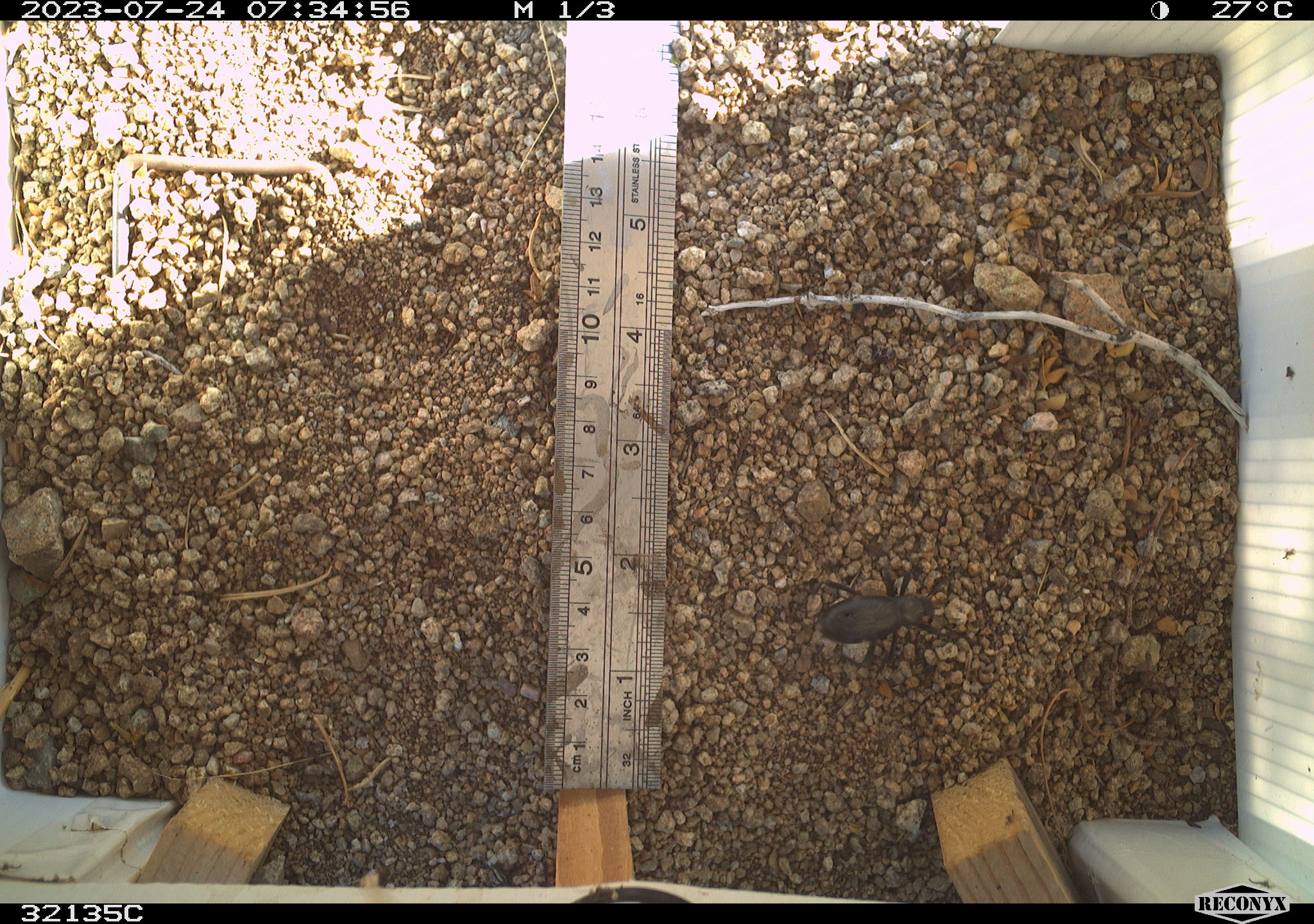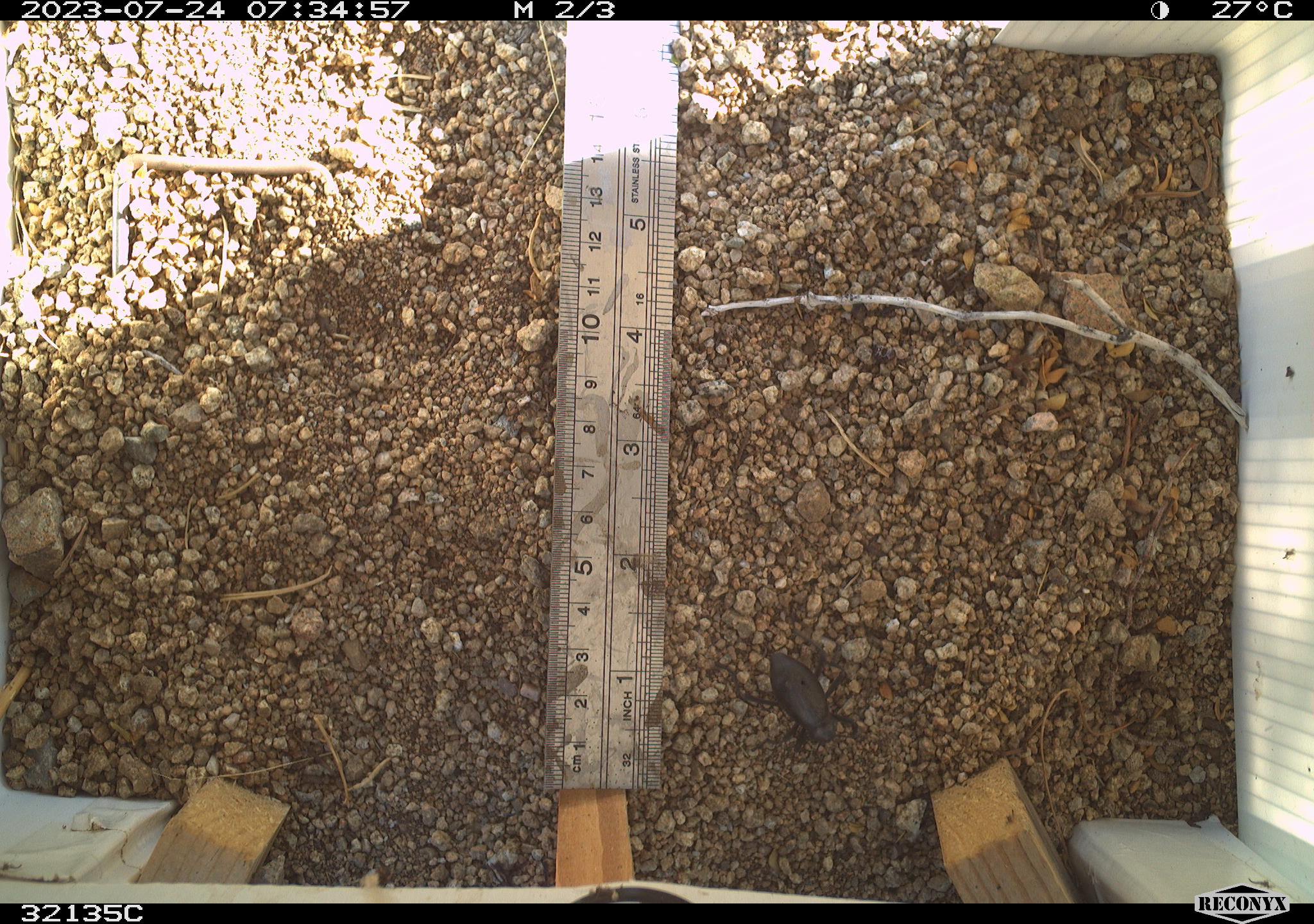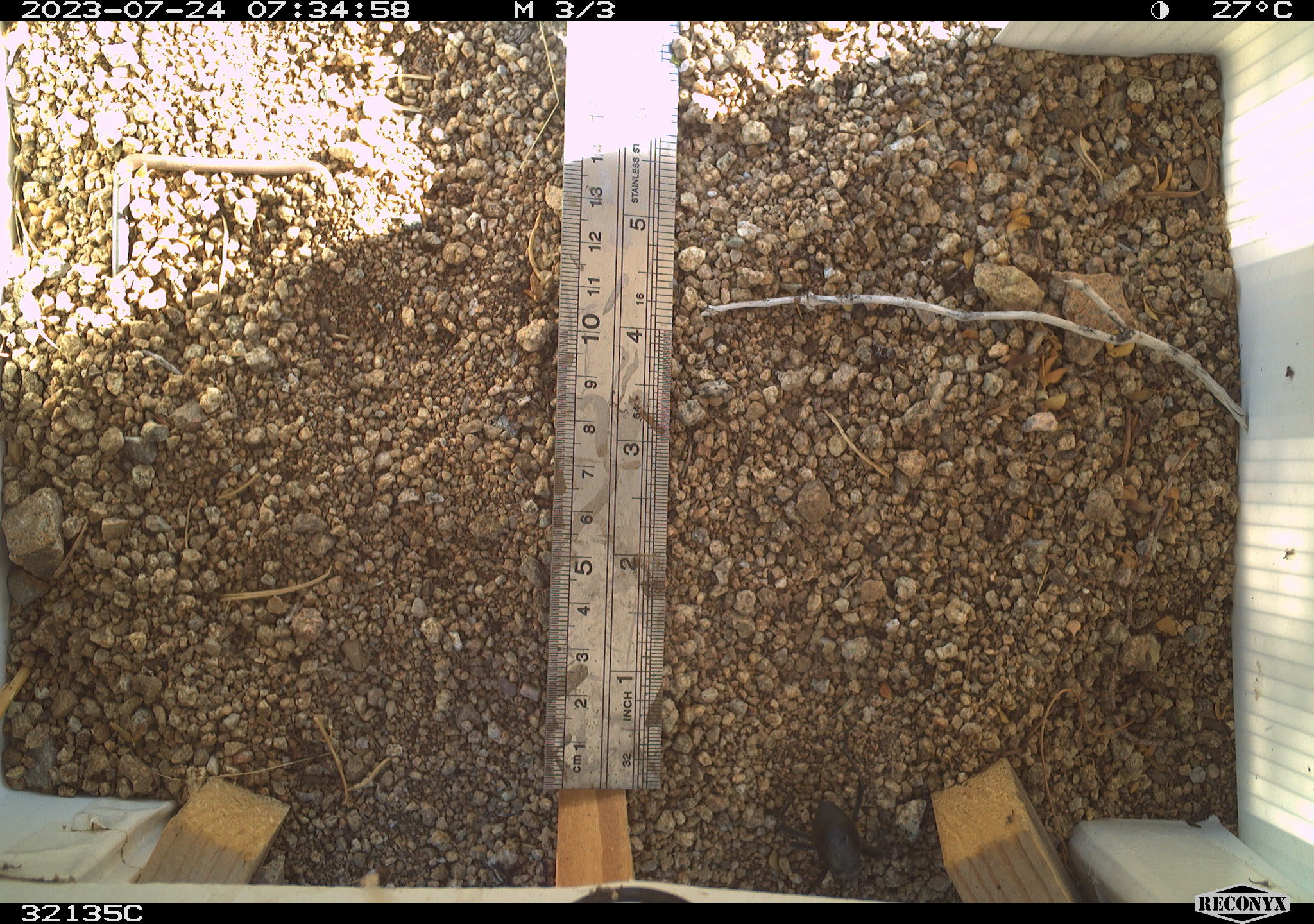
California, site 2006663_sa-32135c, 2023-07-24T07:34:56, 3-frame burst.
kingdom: Animalia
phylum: Arthropoda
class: Insecta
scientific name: Insecta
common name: insect